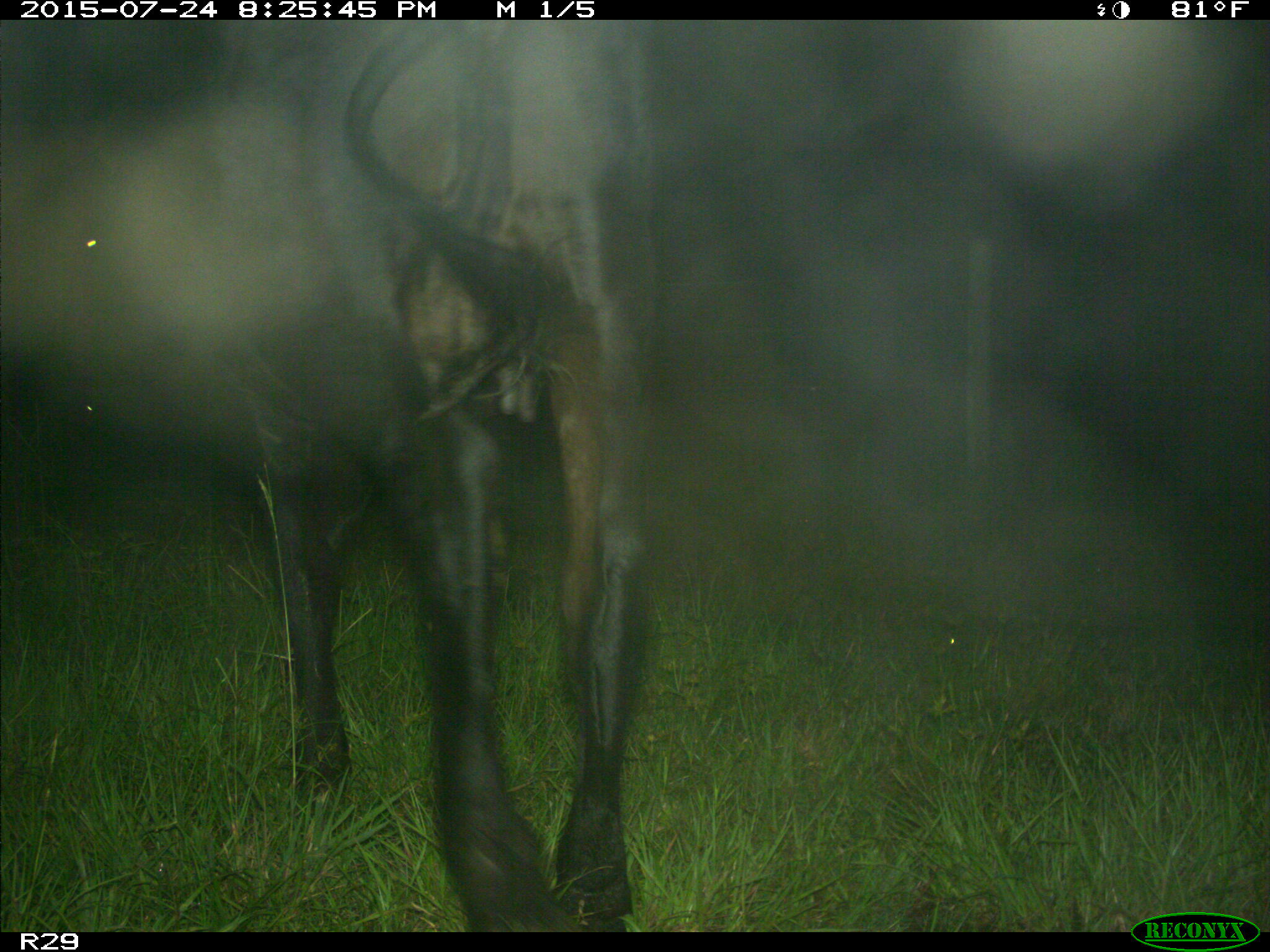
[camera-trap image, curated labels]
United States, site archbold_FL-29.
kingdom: Animalia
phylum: Chordata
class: Mammalia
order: Artiodactyla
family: Bovidae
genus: Bos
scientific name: Bos taurus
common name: domestic cow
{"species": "Bos taurus (domestic cow)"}